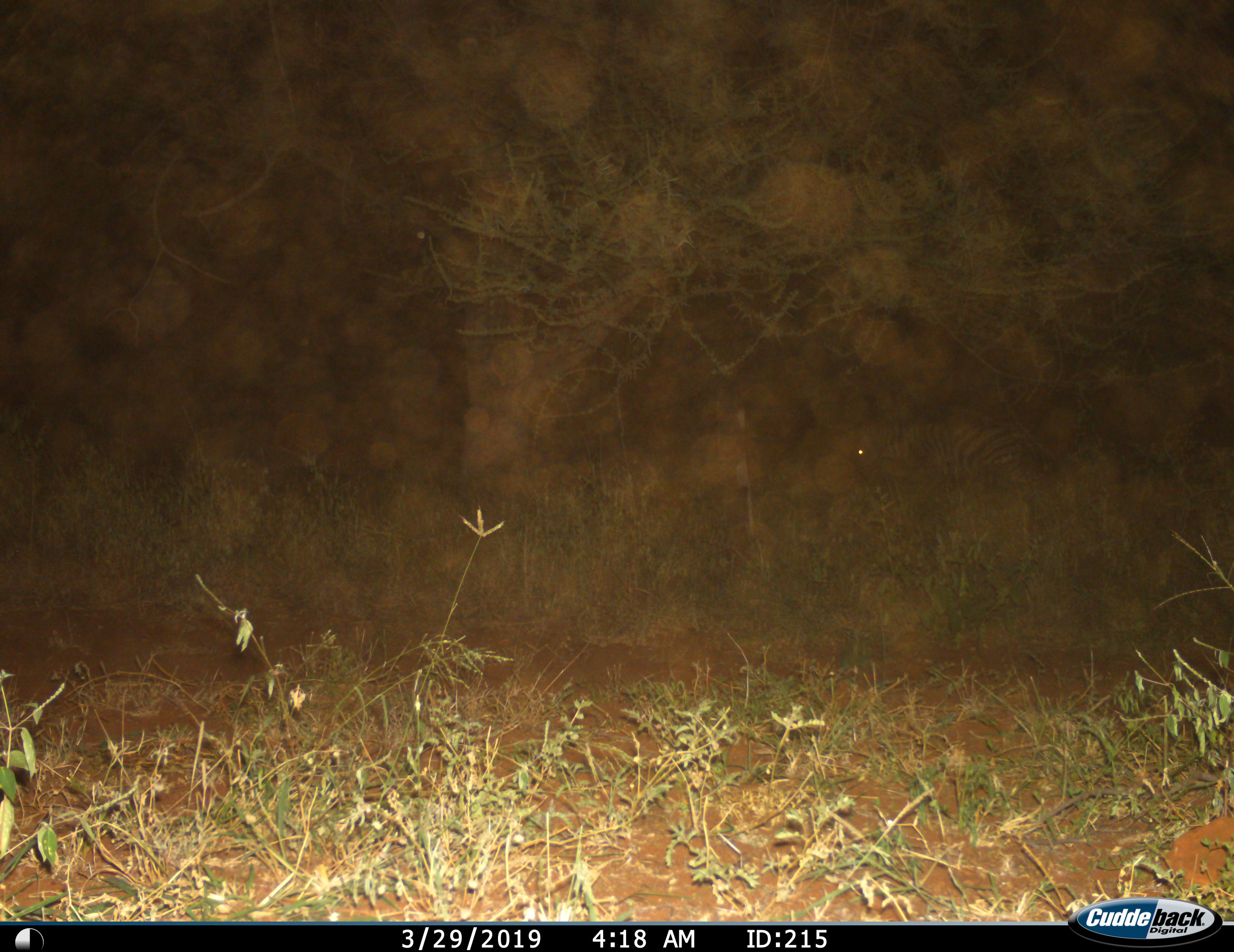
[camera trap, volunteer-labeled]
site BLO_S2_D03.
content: unidentified animal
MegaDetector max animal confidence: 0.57